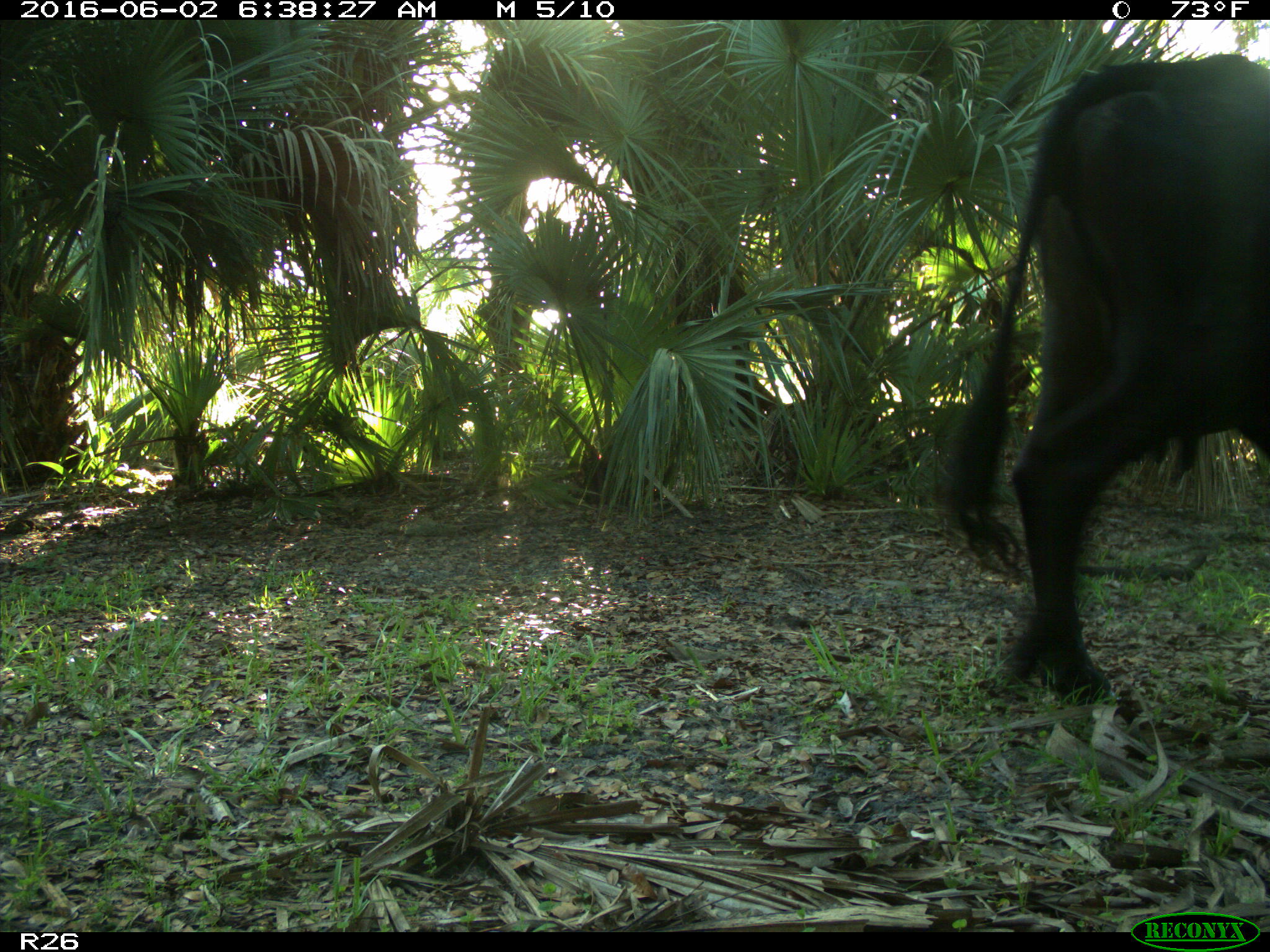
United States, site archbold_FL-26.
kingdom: Animalia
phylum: Chordata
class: Mammalia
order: Artiodactyla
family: Bovidae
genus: Bos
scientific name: Bos taurus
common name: domestic cow